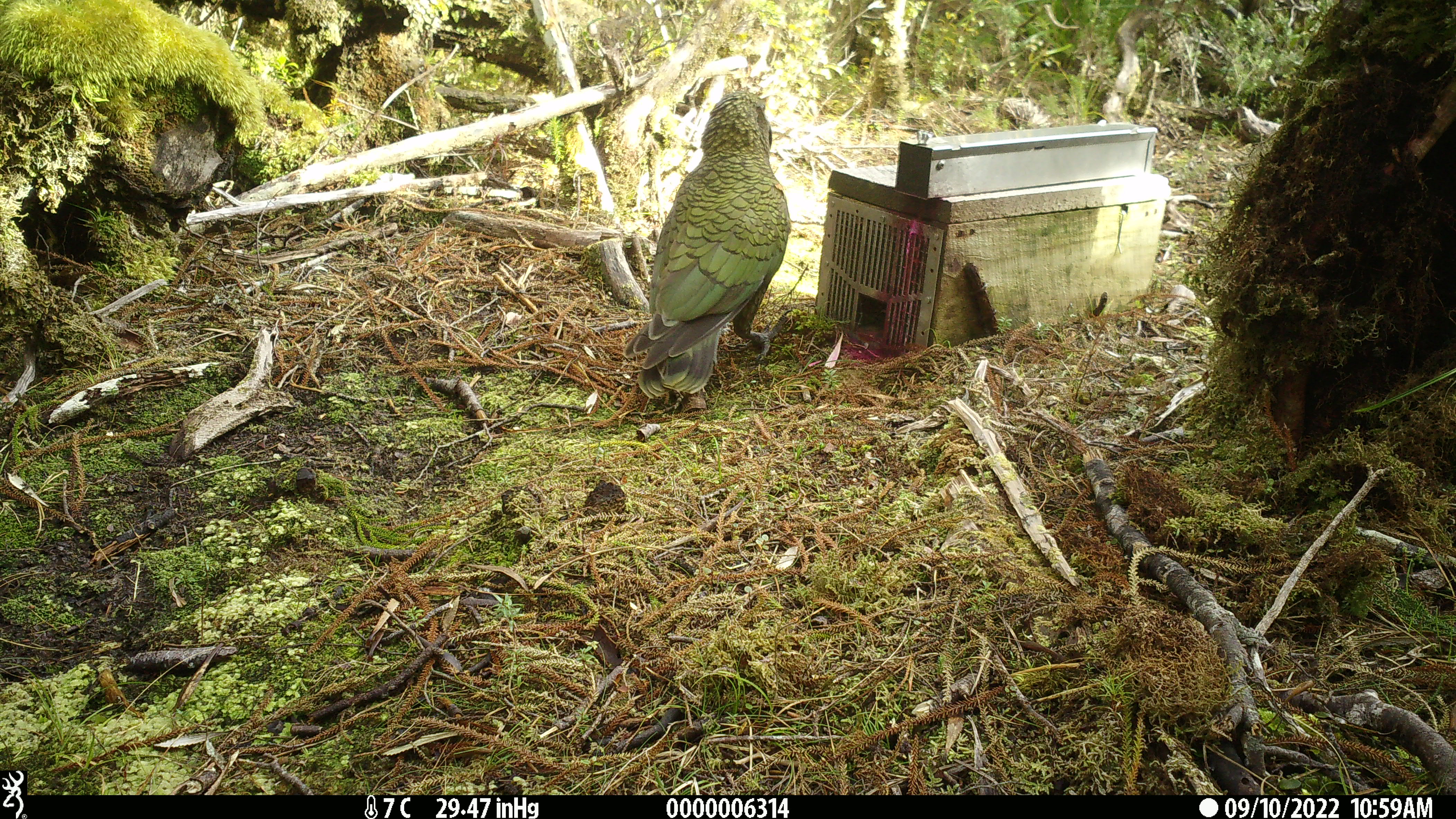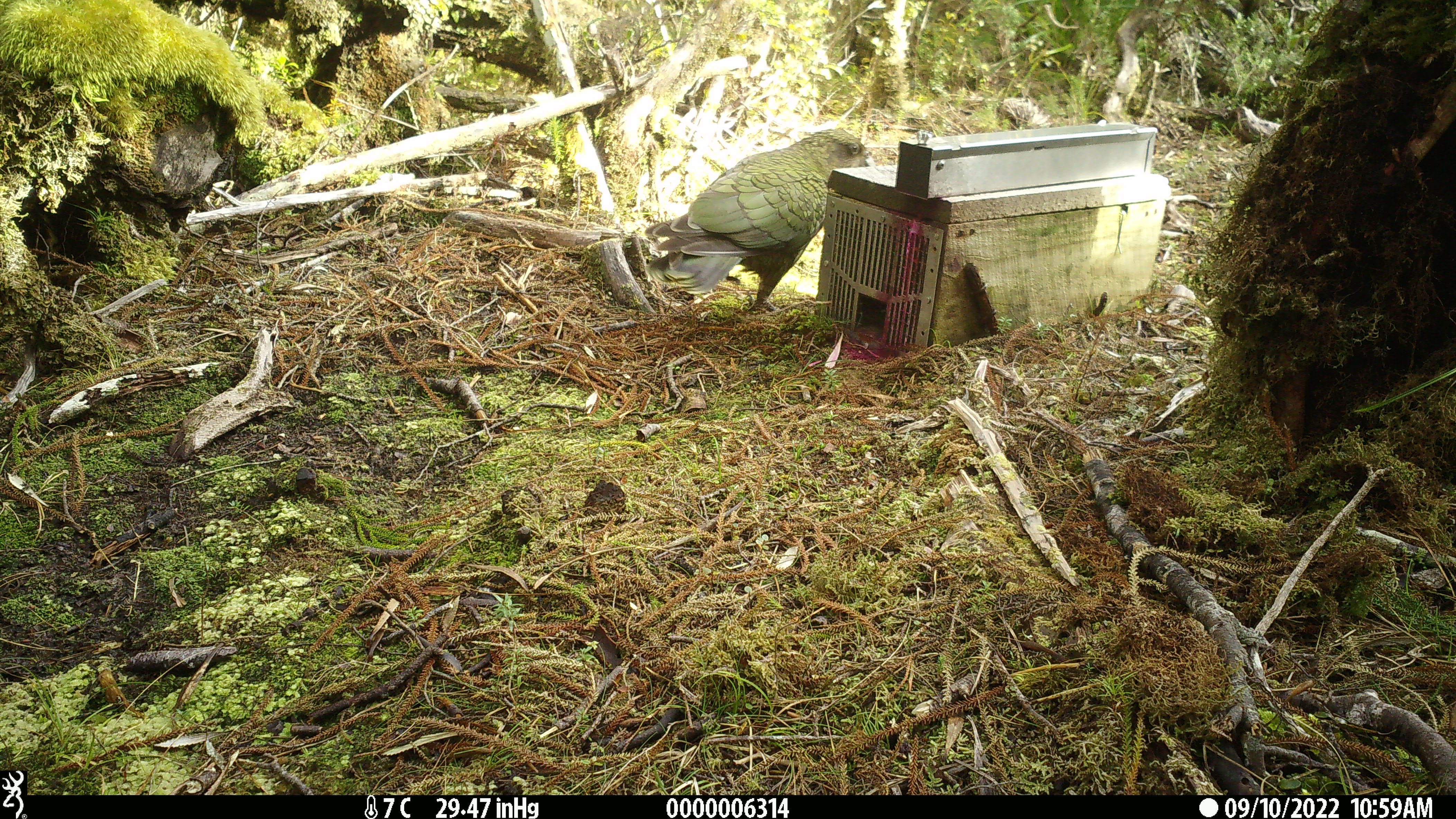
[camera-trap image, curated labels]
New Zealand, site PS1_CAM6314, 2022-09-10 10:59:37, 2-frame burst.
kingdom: Animalia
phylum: Chordata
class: Aves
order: Psittaciformes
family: Strigopidae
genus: Nestor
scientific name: Nestor notabilis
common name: kea